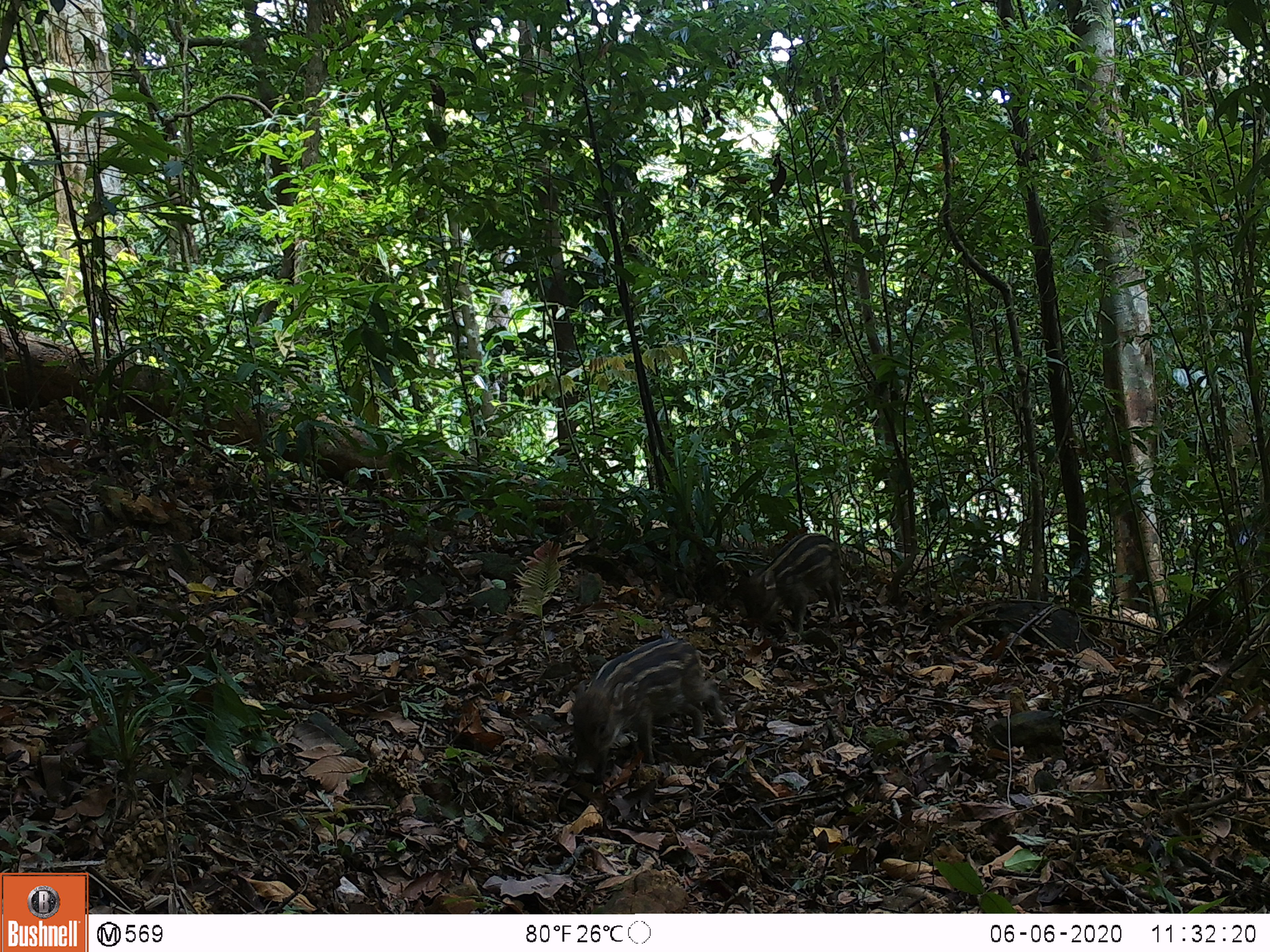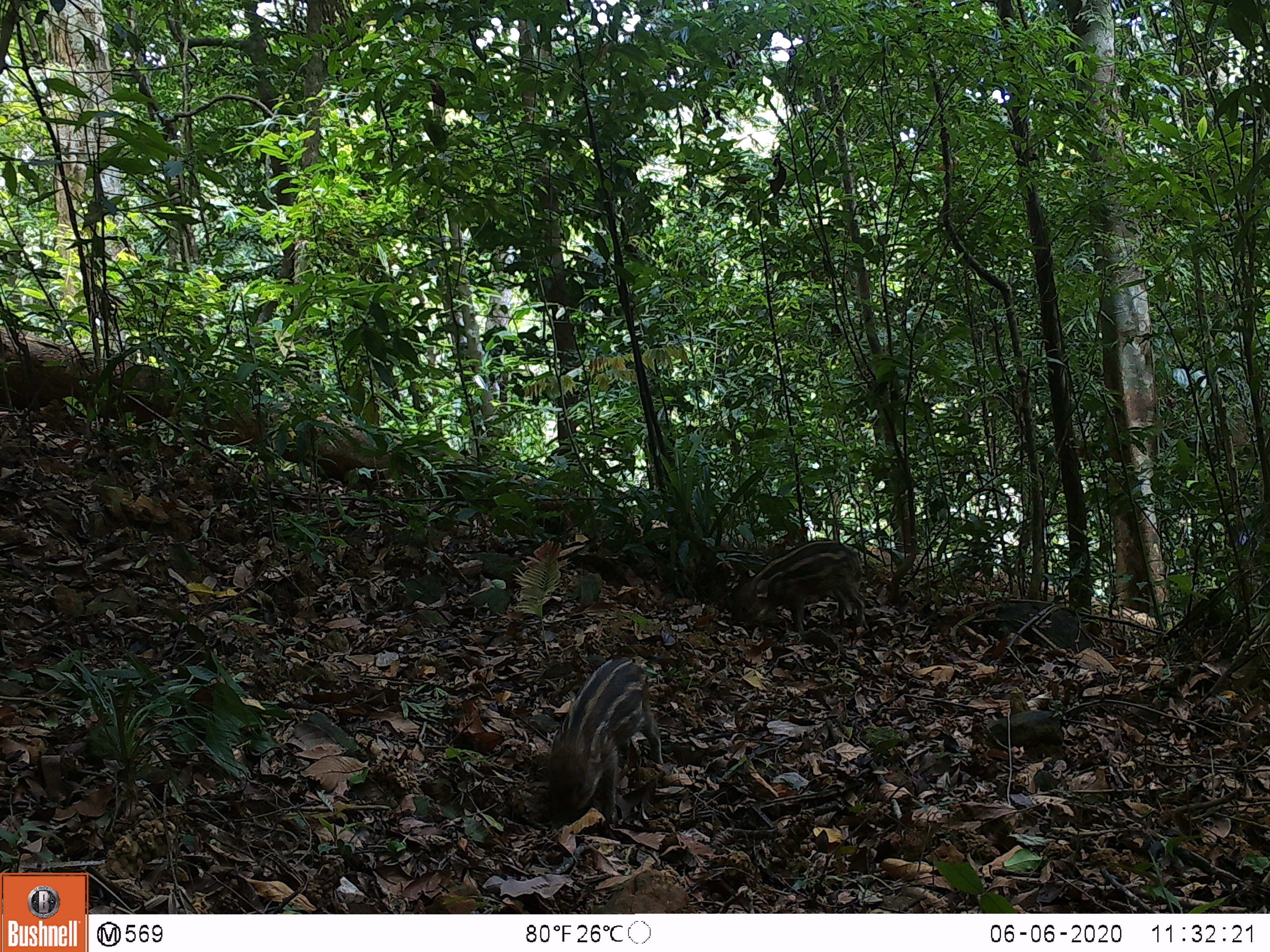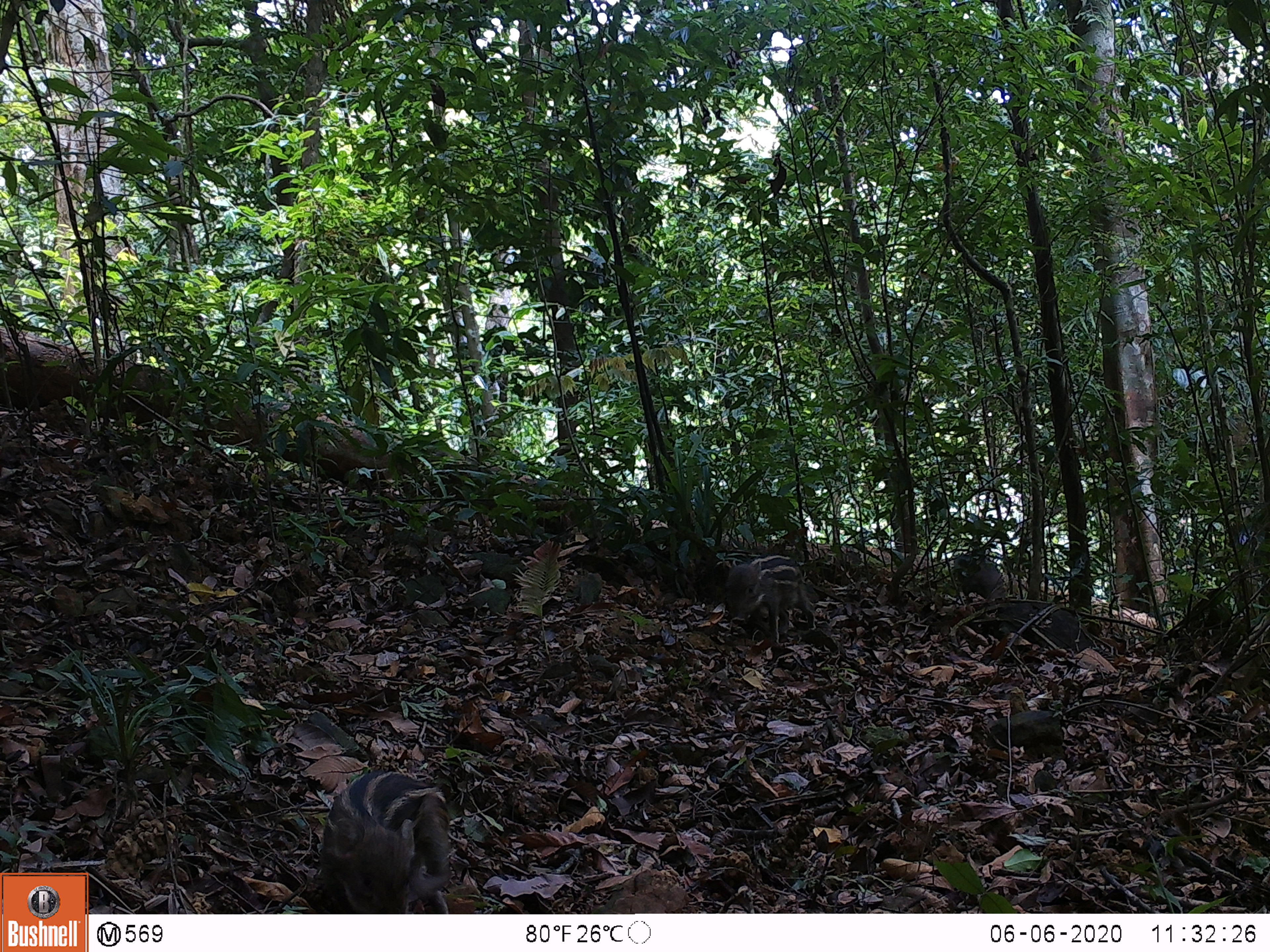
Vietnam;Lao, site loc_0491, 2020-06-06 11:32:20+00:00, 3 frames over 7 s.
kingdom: Animalia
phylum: Chordata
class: Mammalia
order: Artiodactyla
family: Suidae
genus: Sus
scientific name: Sus scrofa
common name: eurasian wild pig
Eurasian wild pig (Sus scrofa). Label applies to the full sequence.